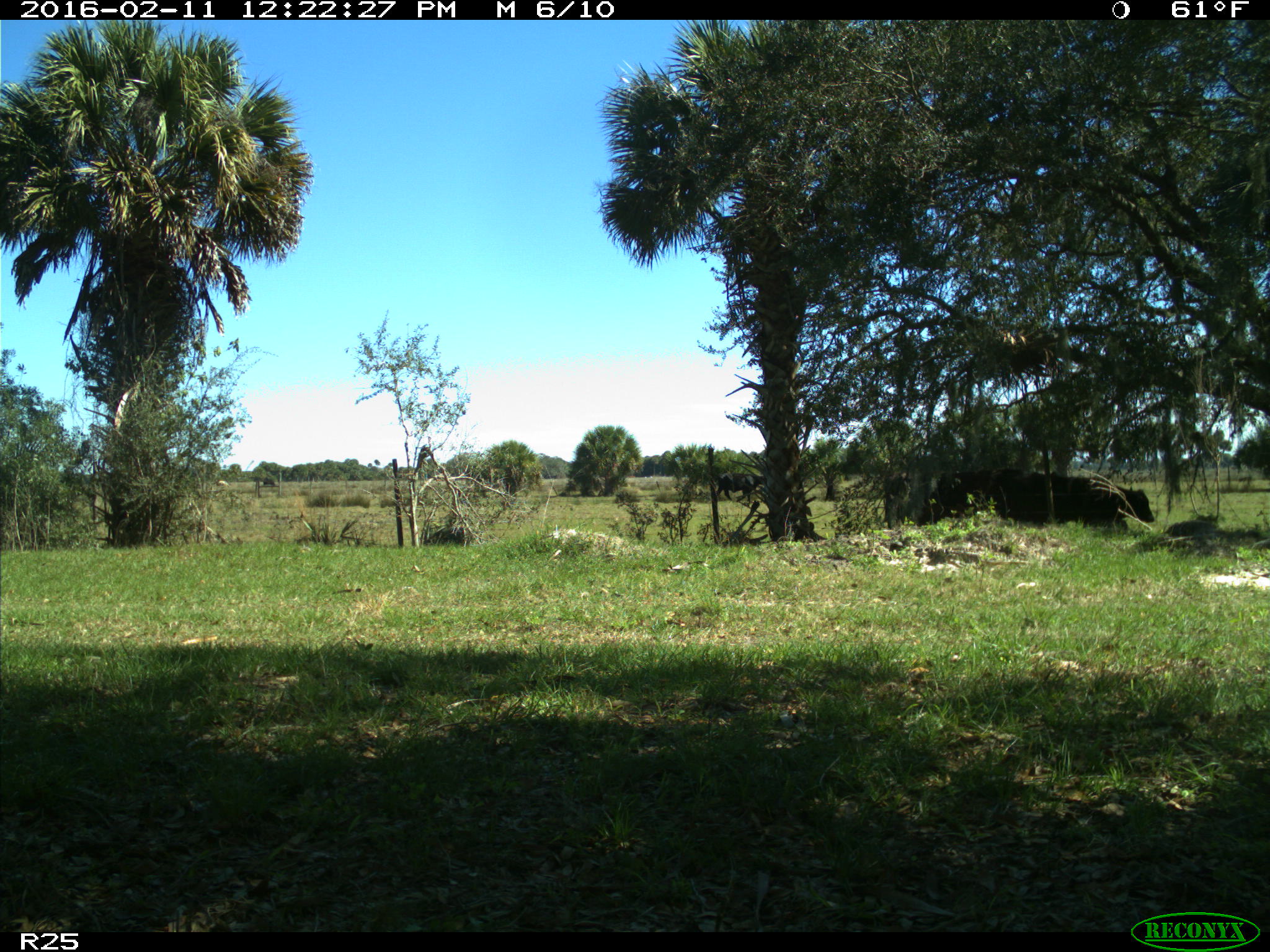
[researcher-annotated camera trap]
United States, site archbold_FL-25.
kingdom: Animalia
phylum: Chordata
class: Mammalia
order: Artiodactyla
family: Bovidae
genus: Bos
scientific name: Bos taurus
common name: domestic cow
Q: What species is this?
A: Bos taurus (domestic cow).